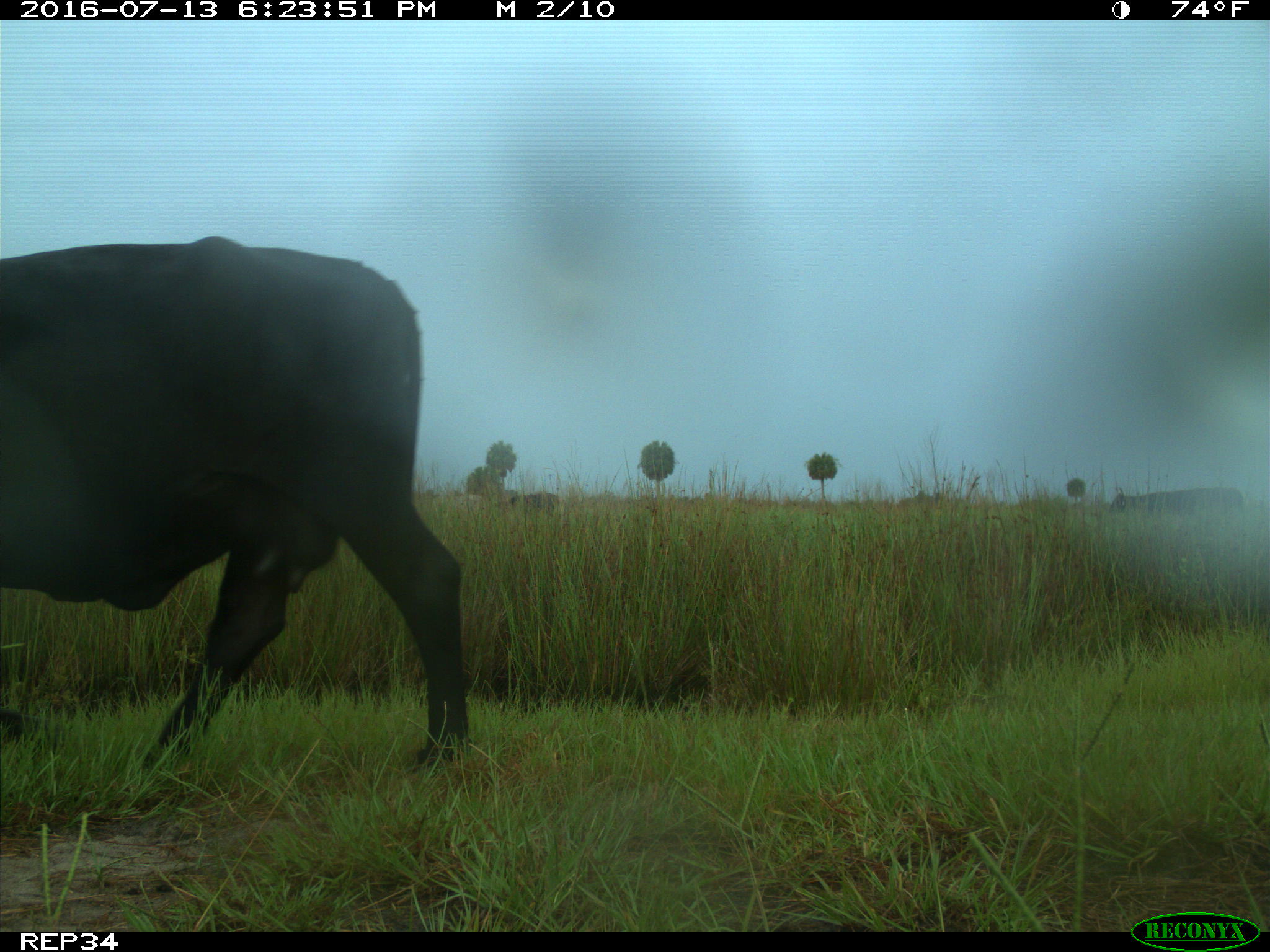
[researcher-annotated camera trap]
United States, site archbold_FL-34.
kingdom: Animalia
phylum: Chordata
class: Mammalia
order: Artiodactyla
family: Bovidae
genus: Bos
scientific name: Bos taurus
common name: domestic cow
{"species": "Bos taurus (domestic cow)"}